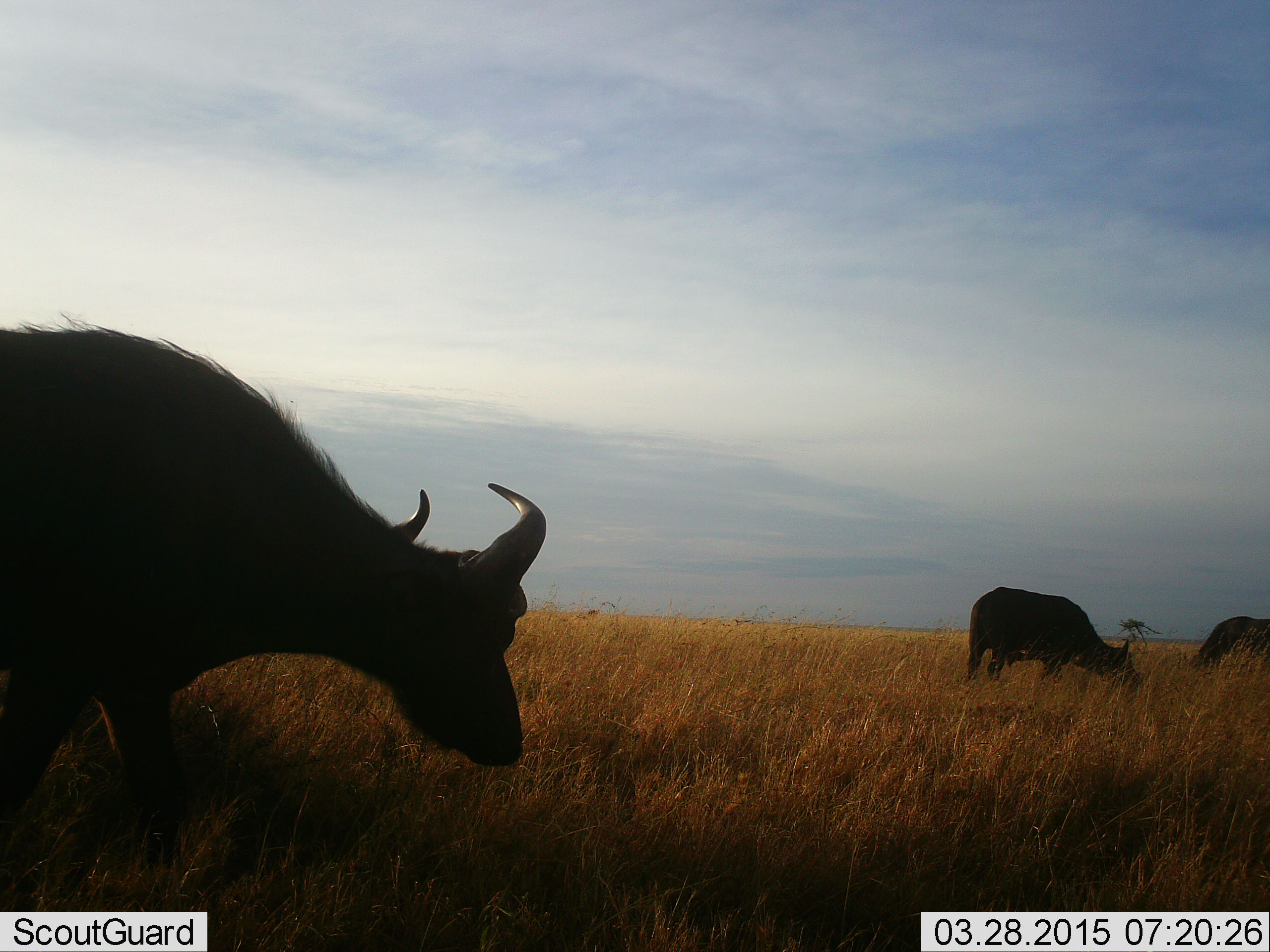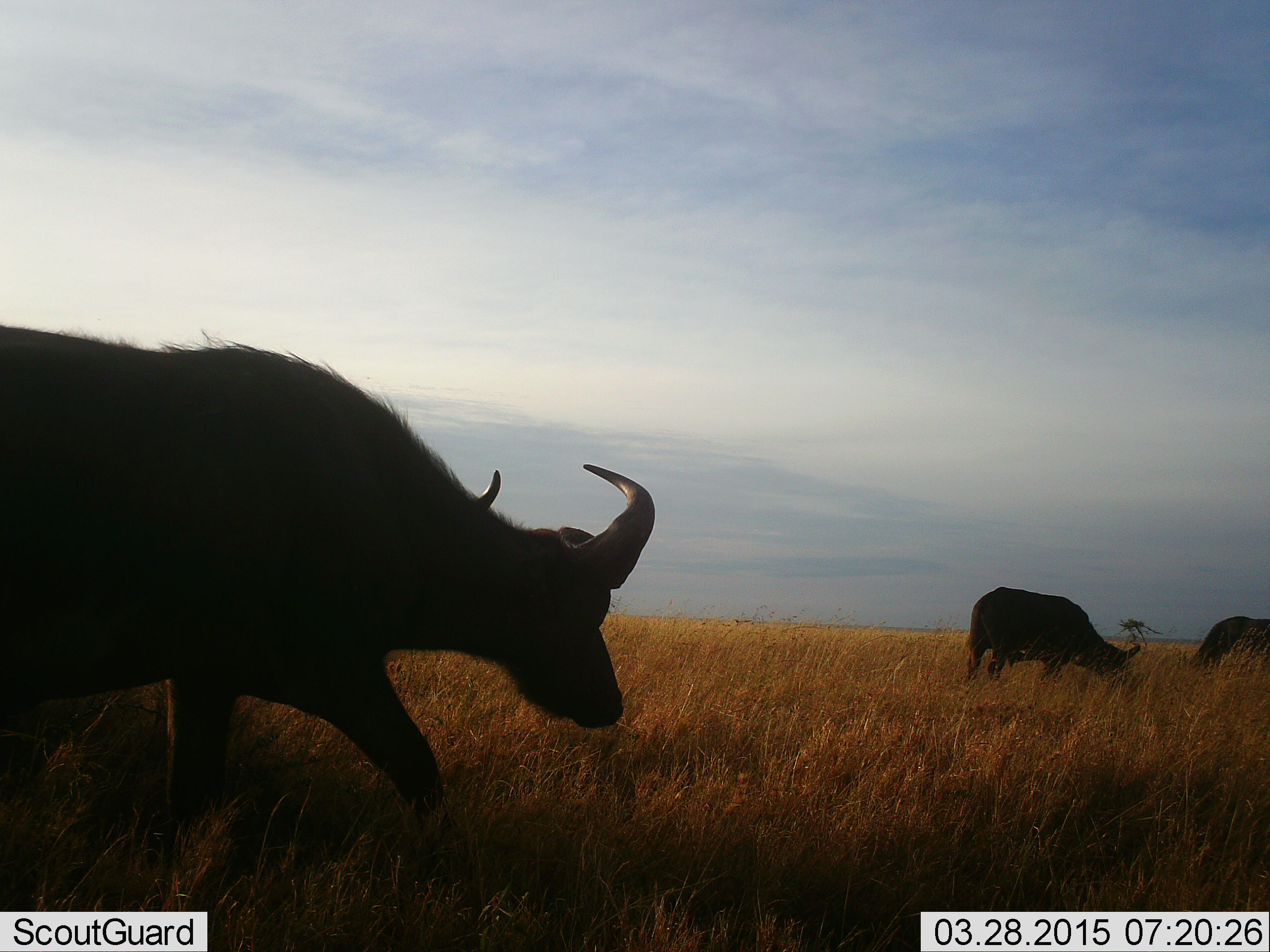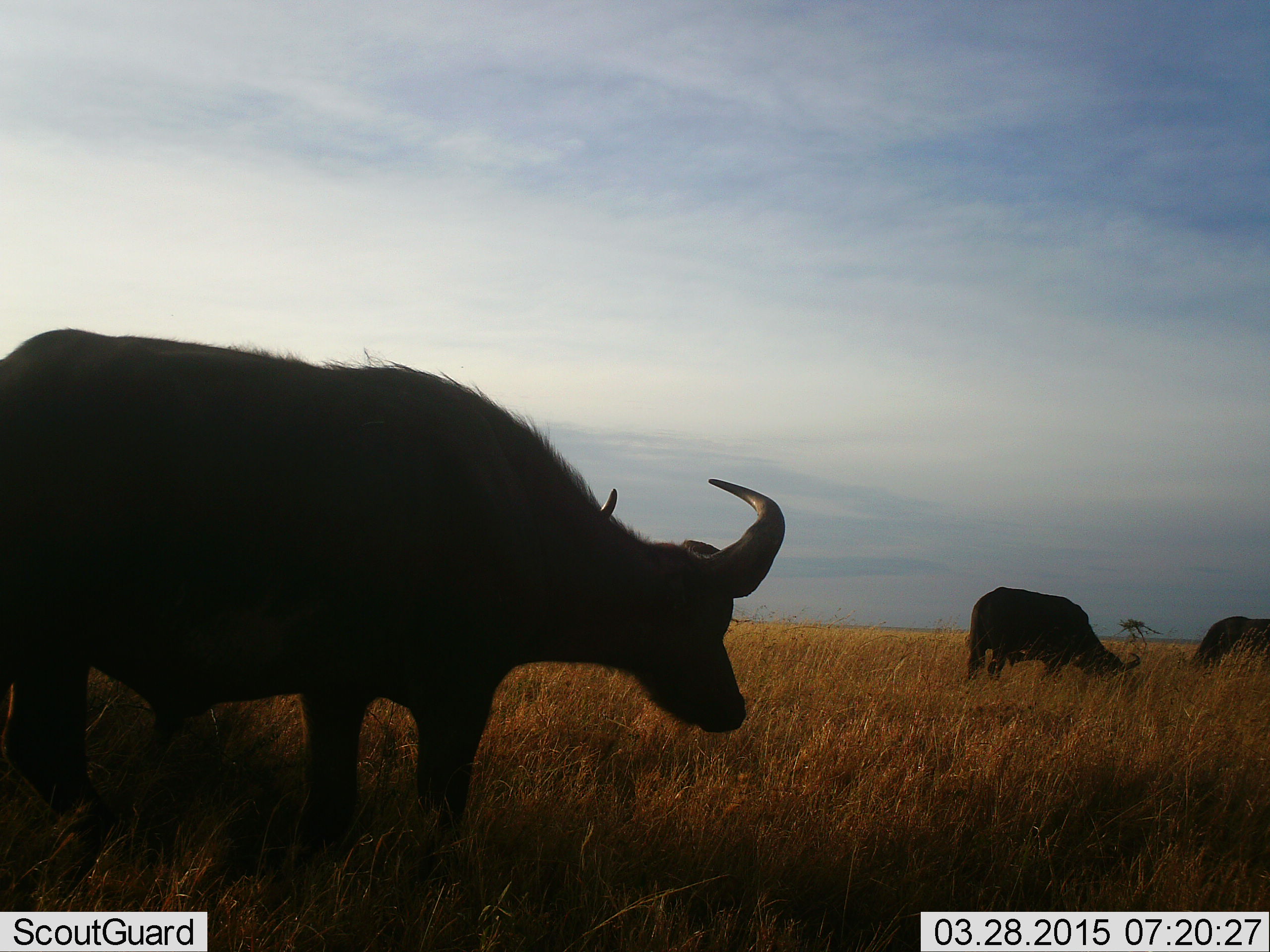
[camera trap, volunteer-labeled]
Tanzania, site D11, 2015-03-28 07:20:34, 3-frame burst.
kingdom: Animalia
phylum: Chordata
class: Mammalia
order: Artiodactyla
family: Bovidae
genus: Syncerus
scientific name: Syncerus caffer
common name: cape buffalo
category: buffalo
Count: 3.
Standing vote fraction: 0%.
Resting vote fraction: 0%.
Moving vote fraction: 90%.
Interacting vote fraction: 0%.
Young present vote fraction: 0%.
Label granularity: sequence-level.